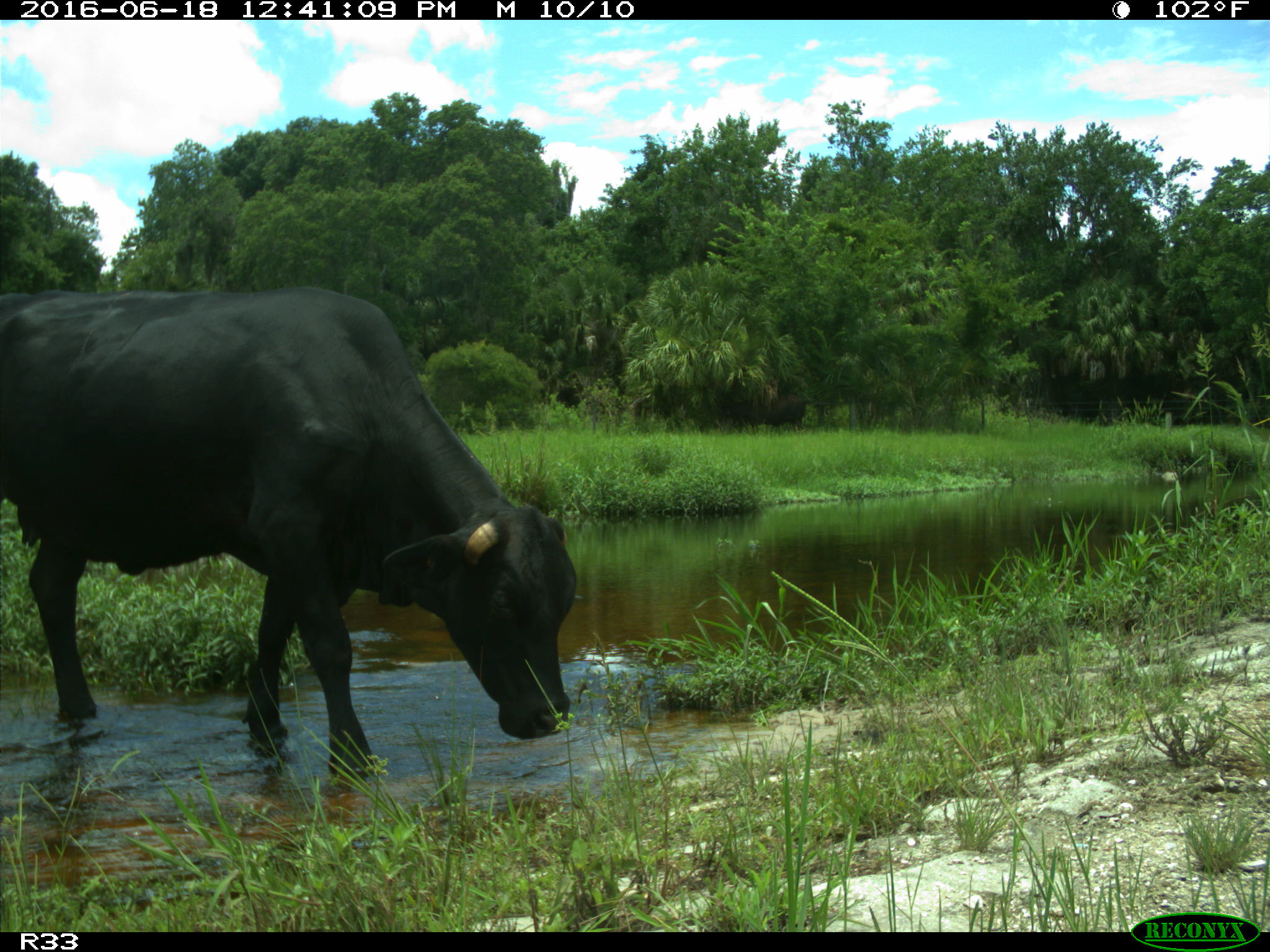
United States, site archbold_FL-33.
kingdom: Animalia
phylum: Chordata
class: Mammalia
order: Artiodactyla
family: Bovidae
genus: Bos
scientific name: Bos taurus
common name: domestic cow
Bos taurus (domestic cow).